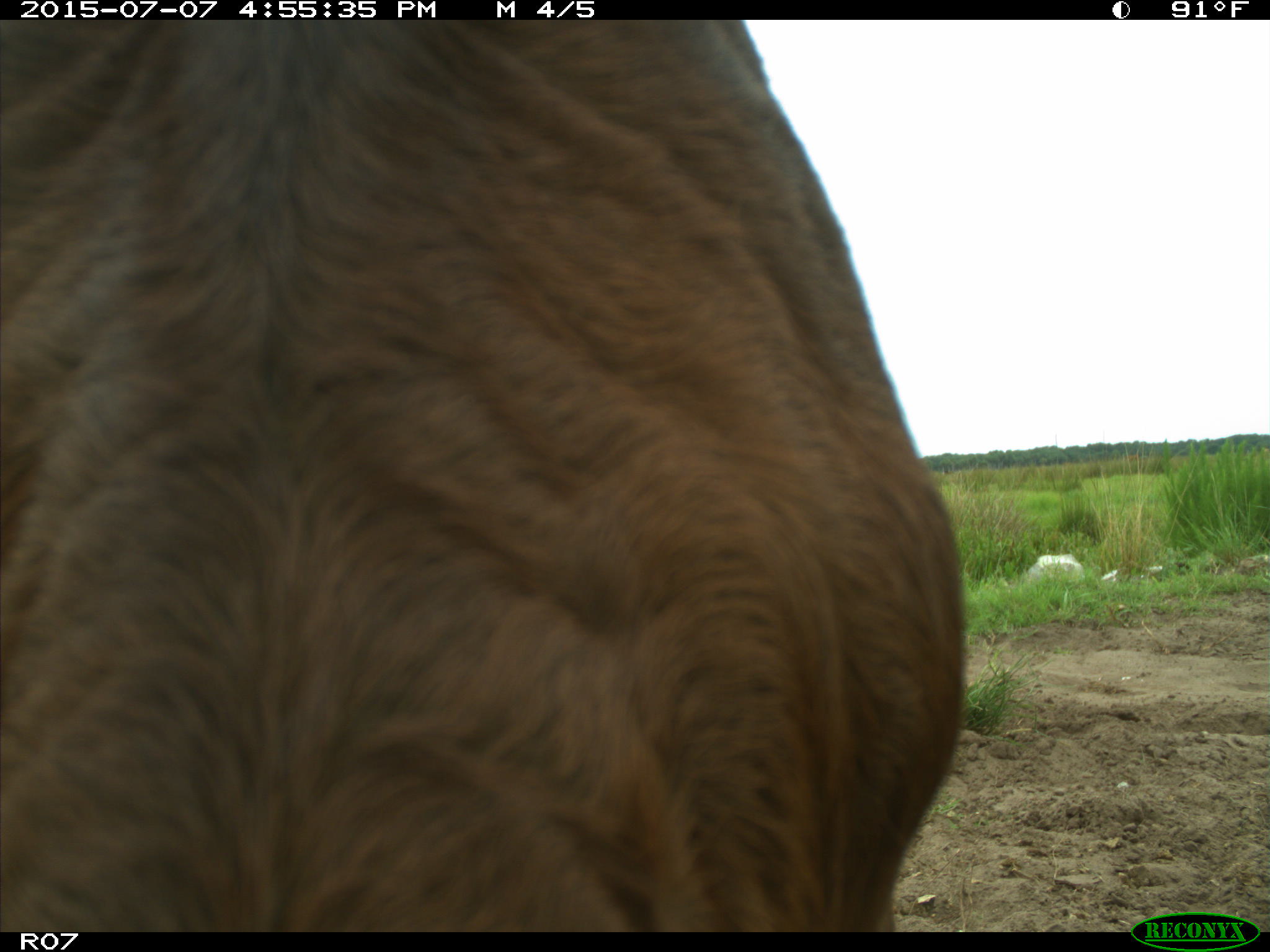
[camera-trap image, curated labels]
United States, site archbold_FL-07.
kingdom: Animalia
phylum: Chordata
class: Mammalia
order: Artiodactyla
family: Bovidae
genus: Bos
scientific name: Bos taurus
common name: domestic cow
Bos taurus (domestic cow).